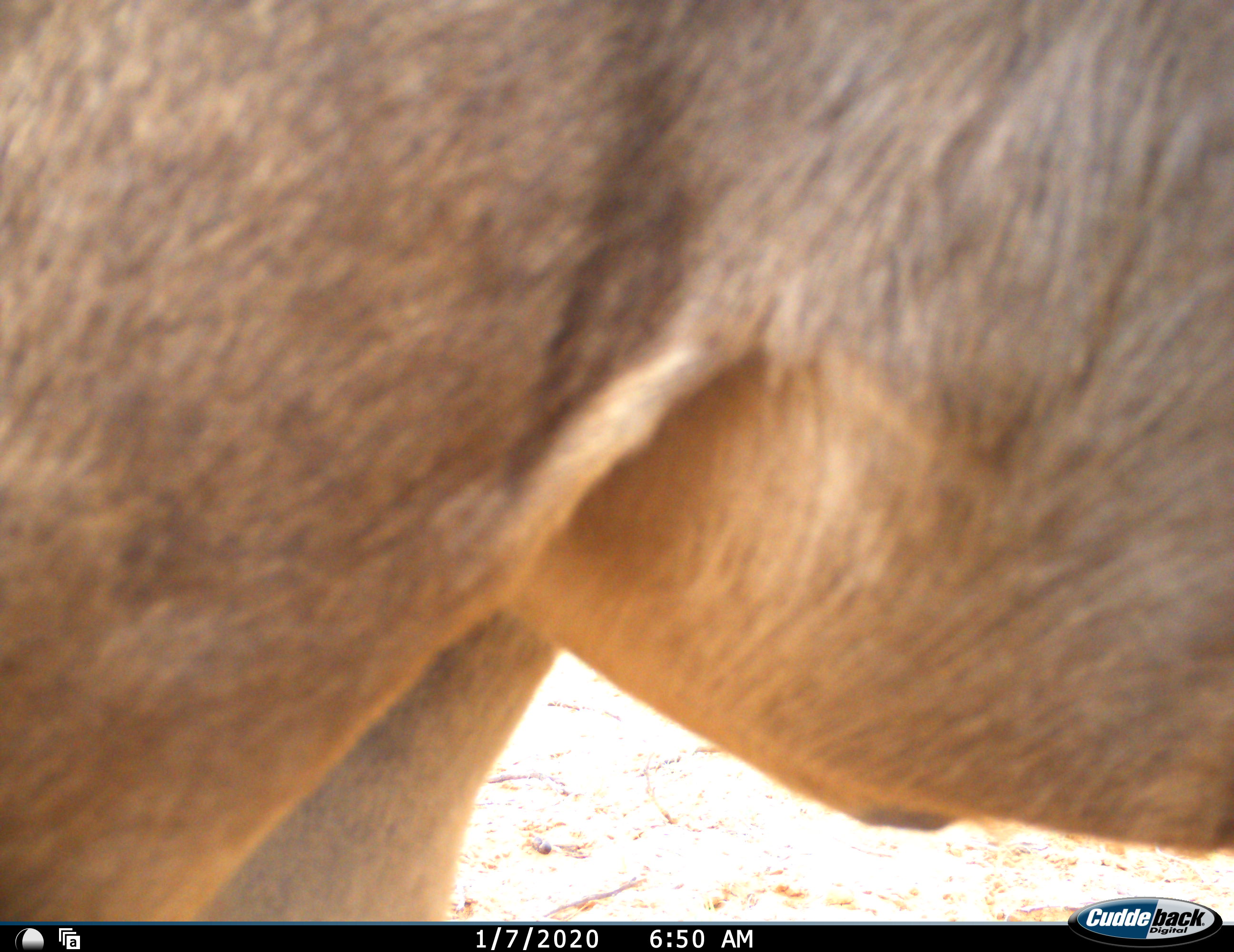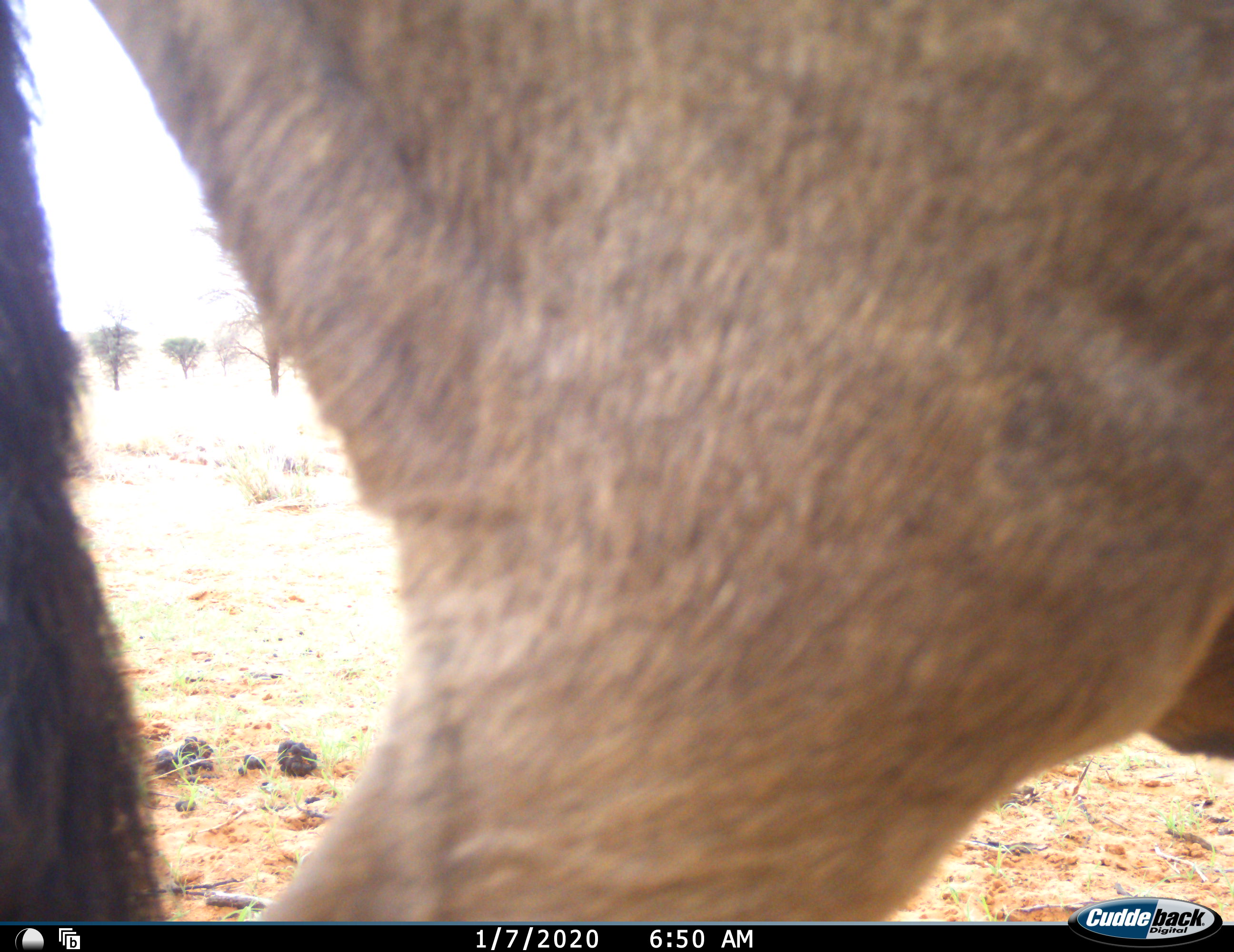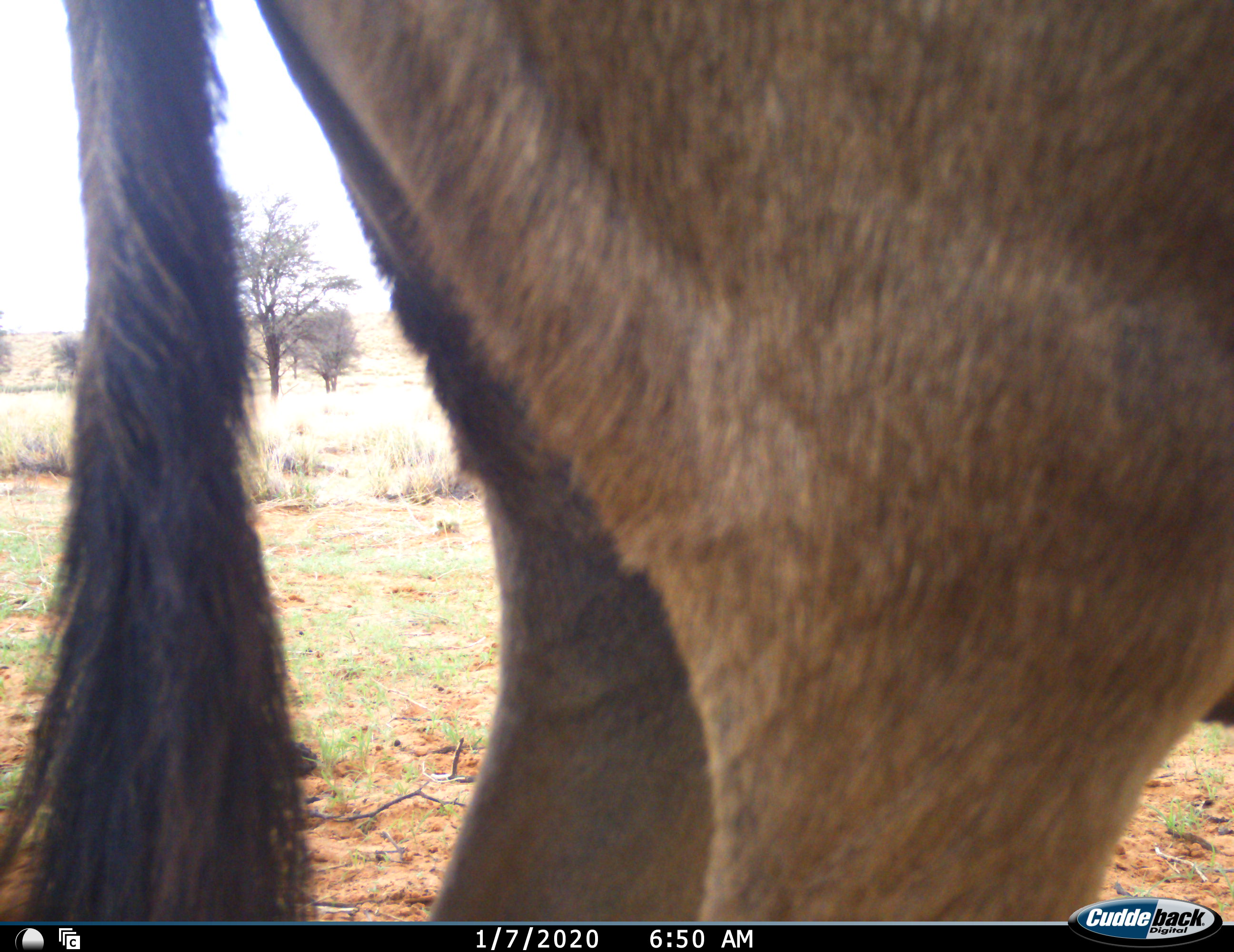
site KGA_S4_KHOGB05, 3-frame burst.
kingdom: Animalia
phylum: Chordata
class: Mammalia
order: Artiodactyla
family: Bovidae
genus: Connochaetes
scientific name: Connochaetes taurinus taurinus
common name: blue wildebeest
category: wildebeestblue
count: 1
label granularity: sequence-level